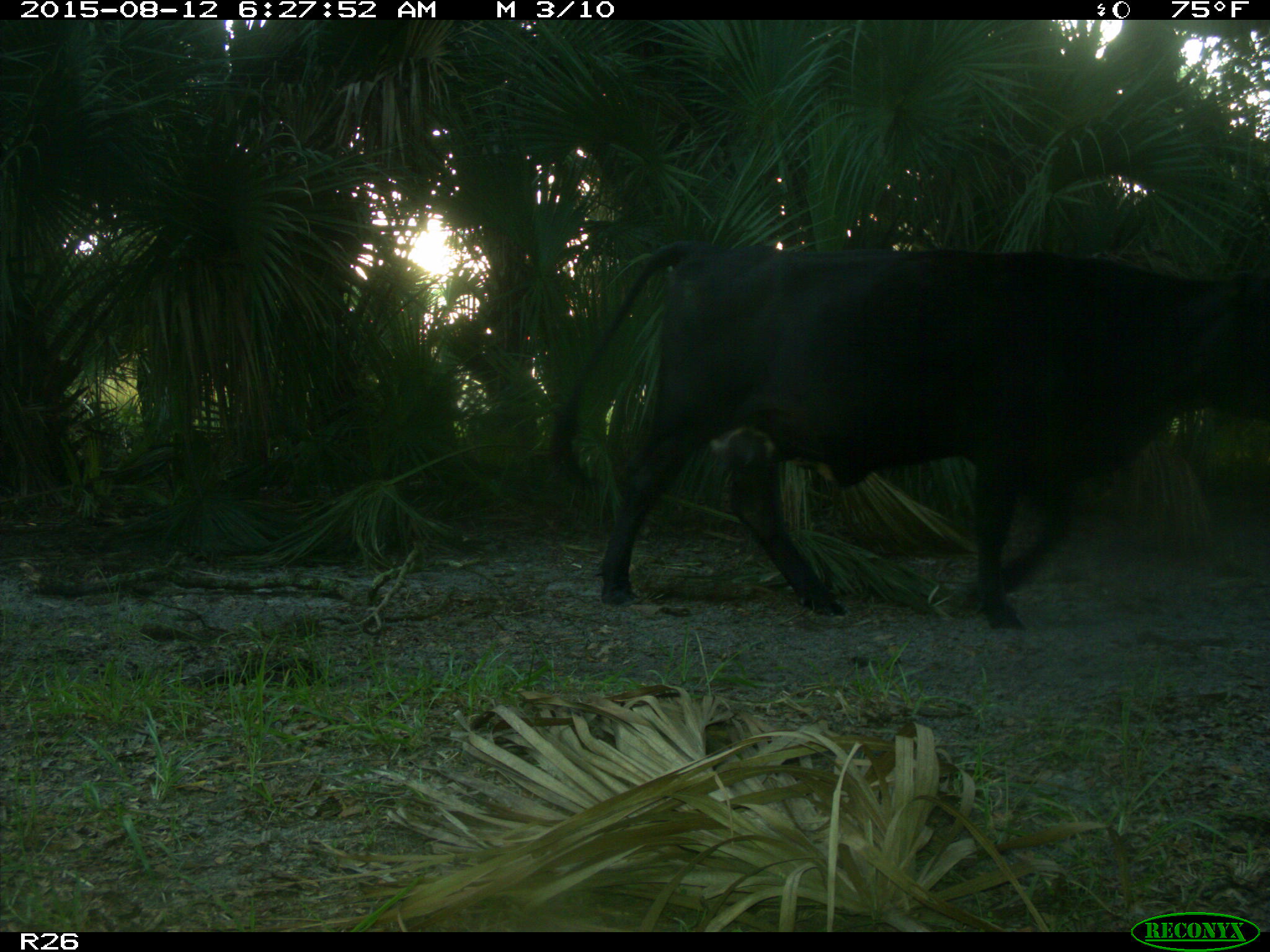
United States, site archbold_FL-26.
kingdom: Animalia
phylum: Chordata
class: Mammalia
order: Artiodactyla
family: Bovidae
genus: Bos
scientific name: Bos taurus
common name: domestic cow